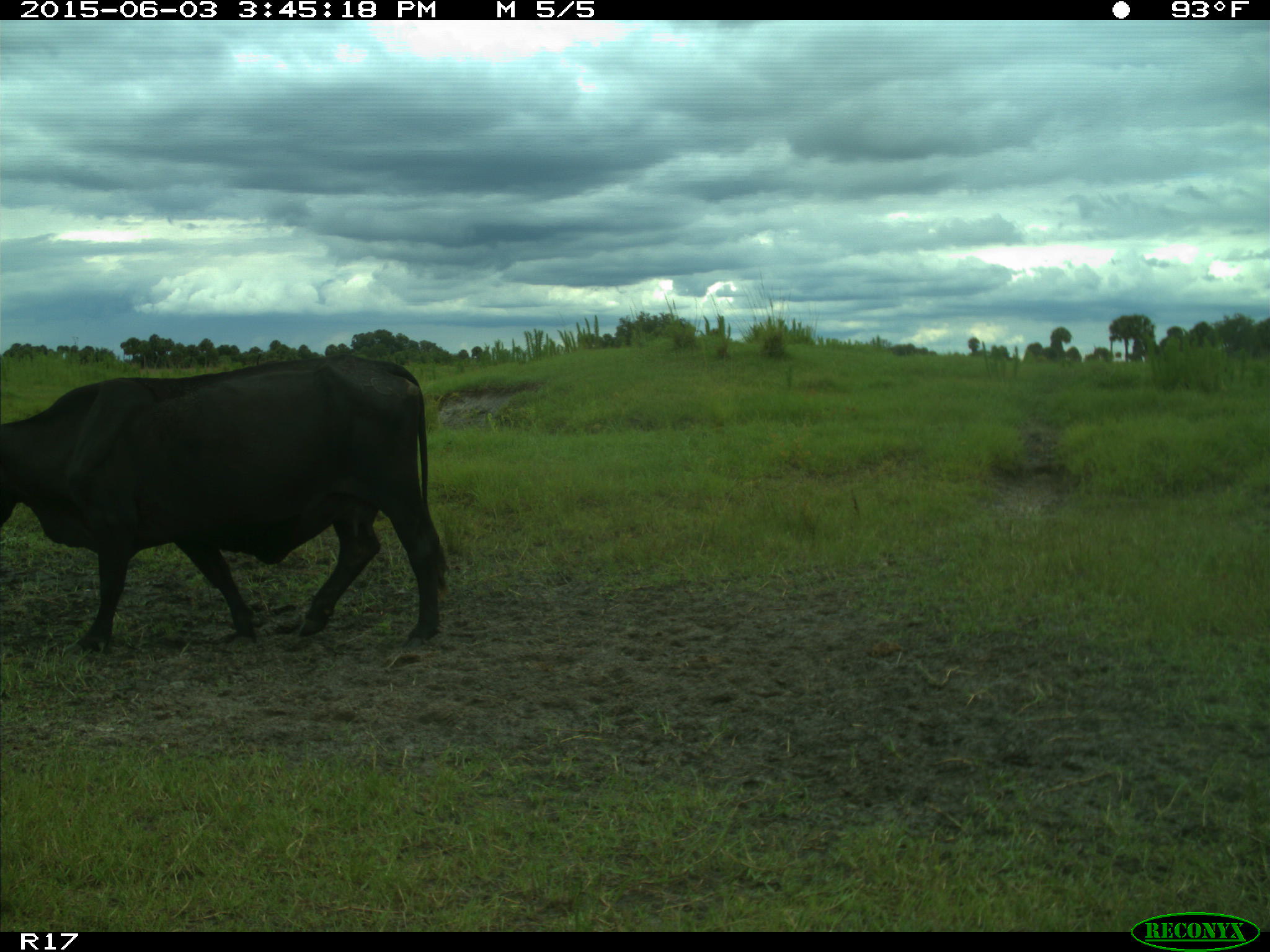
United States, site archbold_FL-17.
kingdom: Animalia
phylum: Chordata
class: Mammalia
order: Artiodactyla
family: Bovidae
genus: Bos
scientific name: Bos taurus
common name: domestic cow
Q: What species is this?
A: Bos taurus (domestic cow).